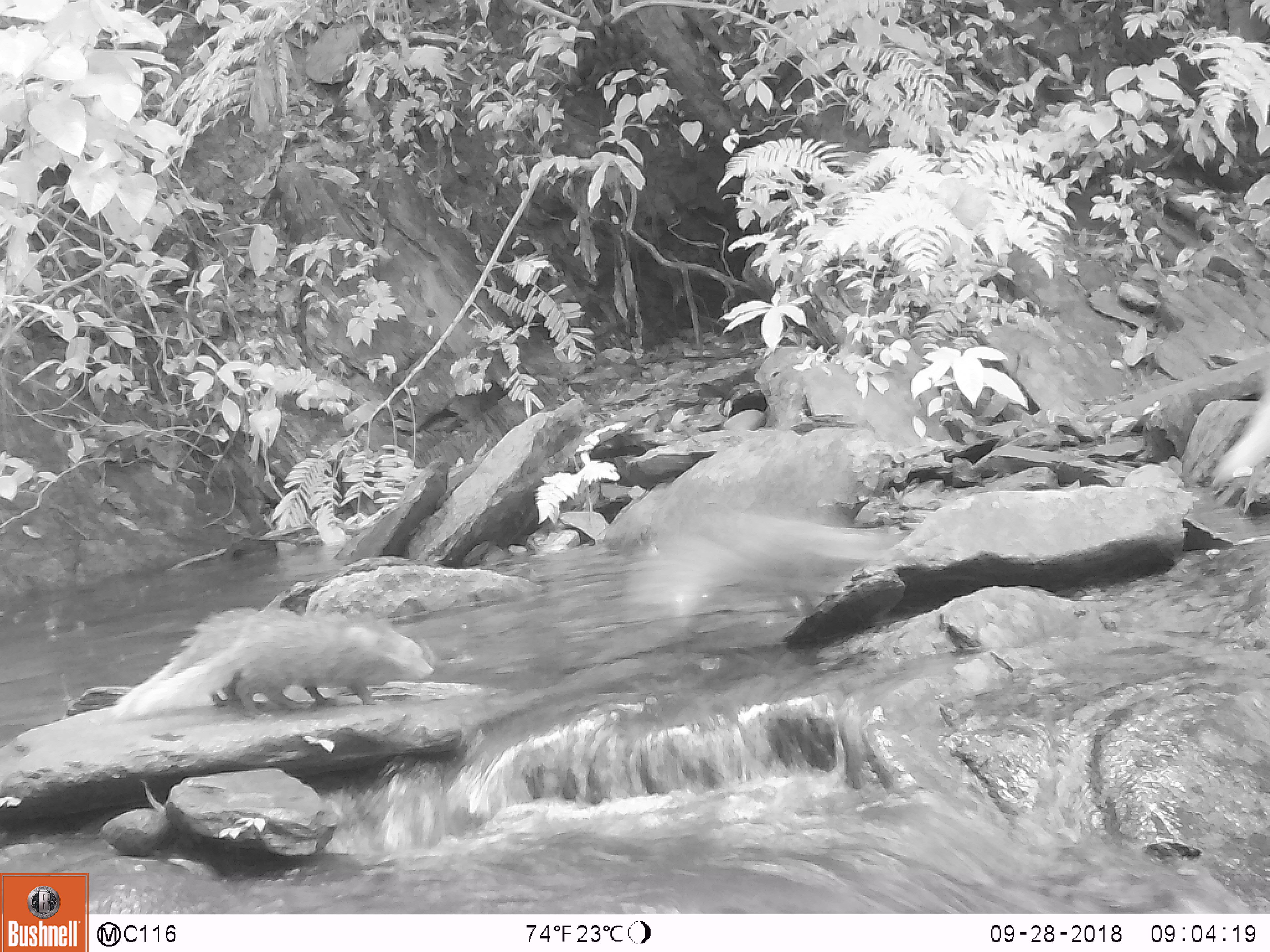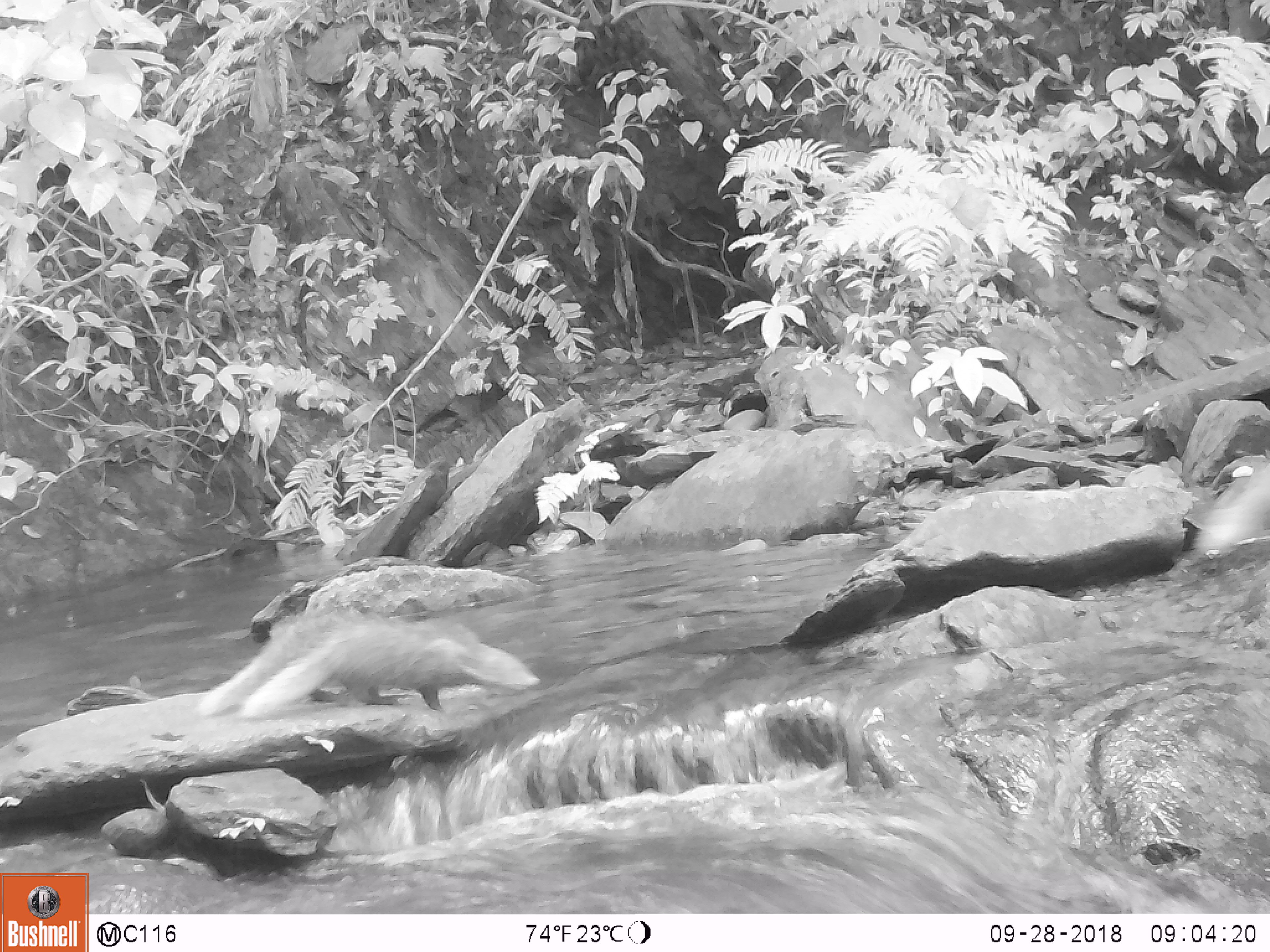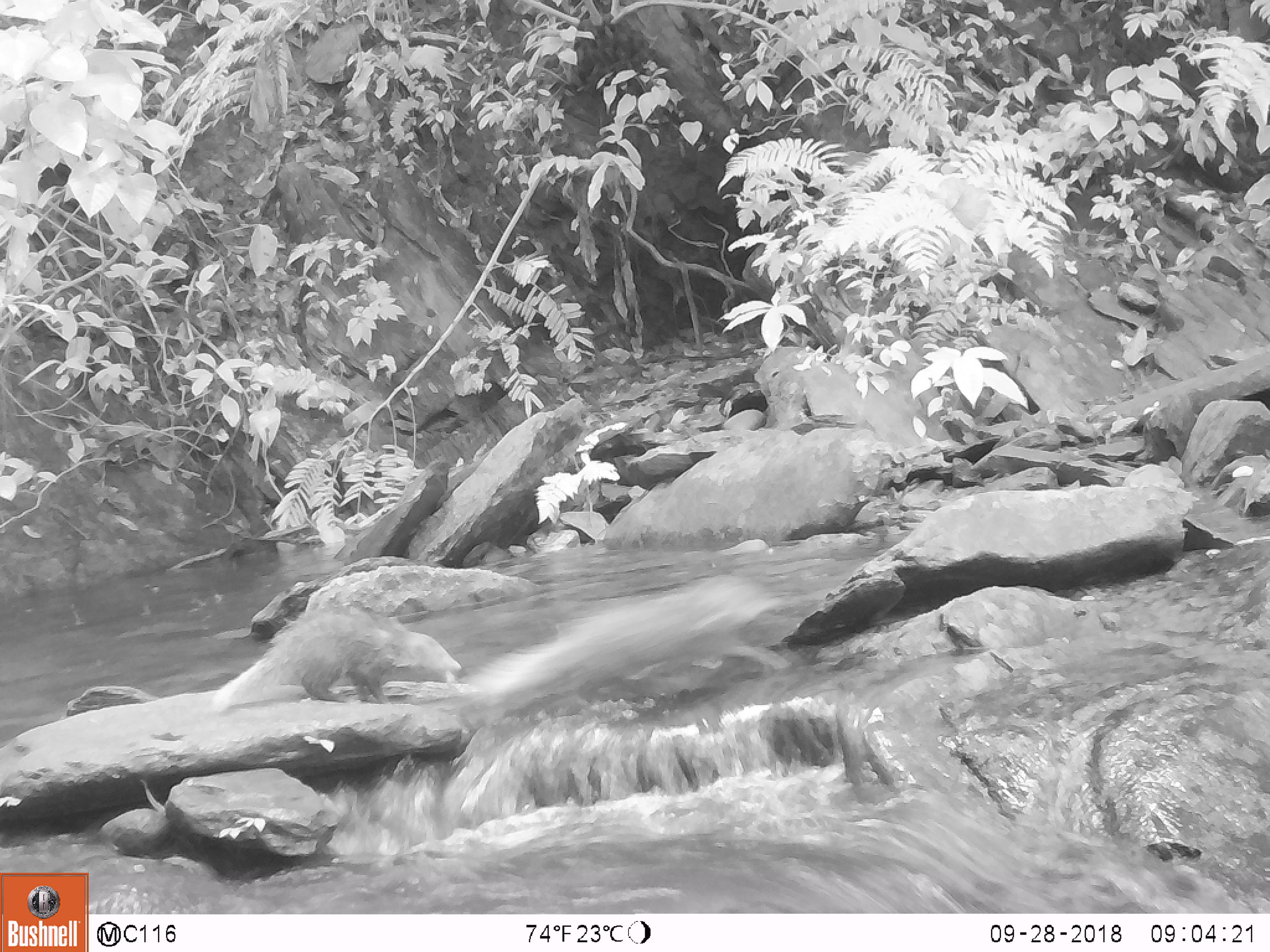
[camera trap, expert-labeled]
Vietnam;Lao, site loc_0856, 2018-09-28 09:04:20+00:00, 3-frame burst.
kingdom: Animalia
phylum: Chordata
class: Mammalia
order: Carnivora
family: Herpestidae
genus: Urva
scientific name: Urva urva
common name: crab-eating mongoose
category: crab eating mongoose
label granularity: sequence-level